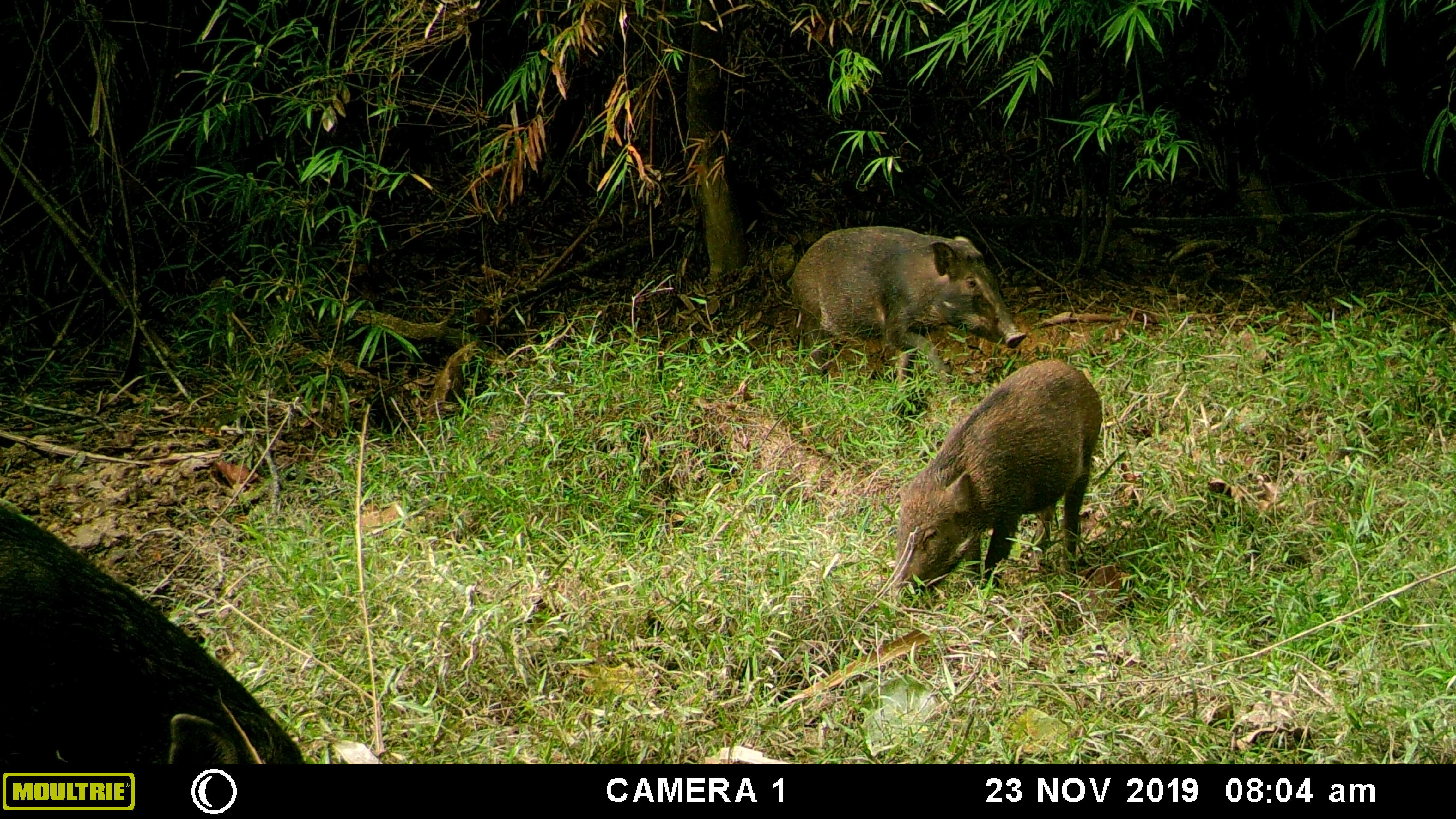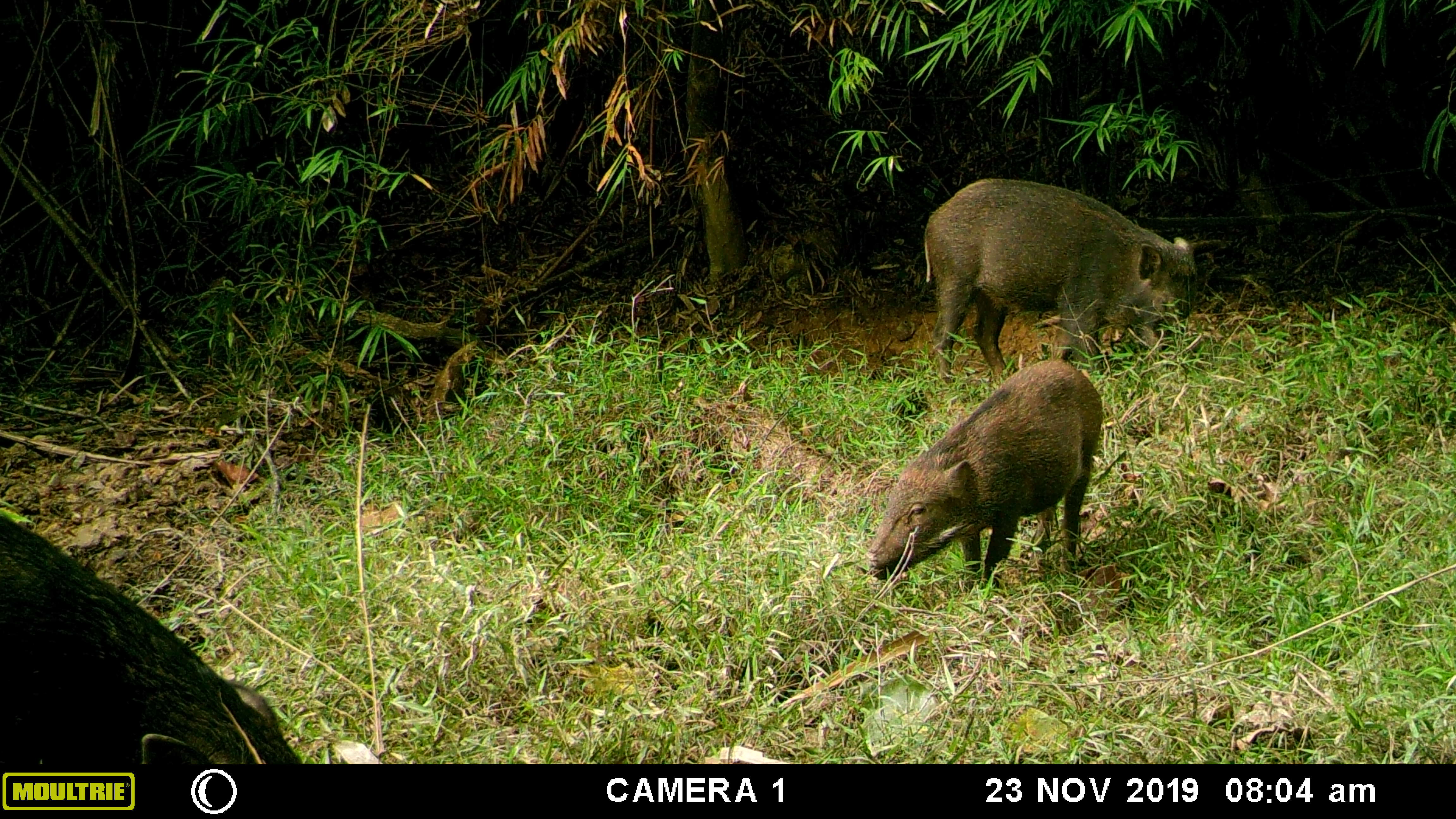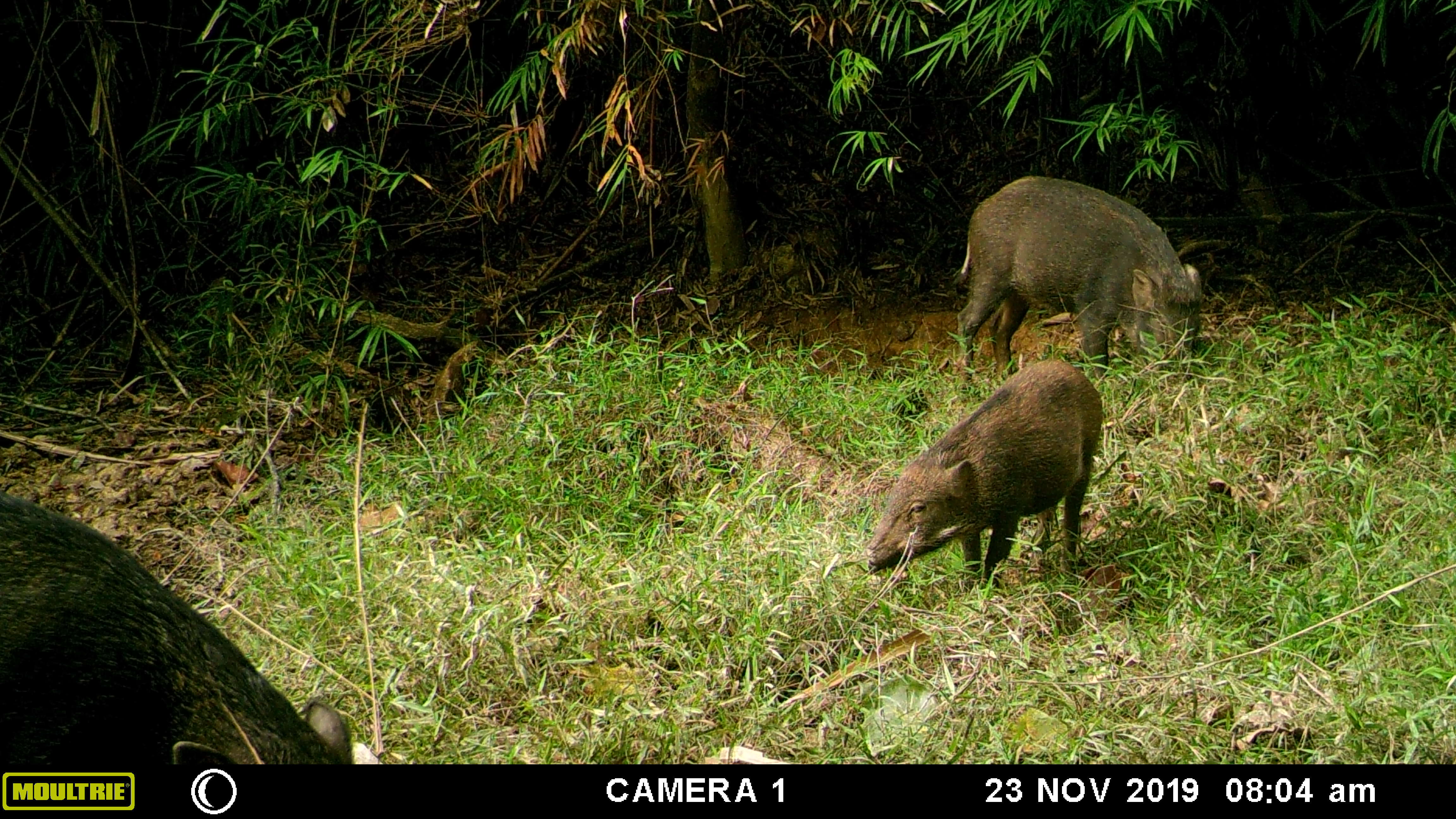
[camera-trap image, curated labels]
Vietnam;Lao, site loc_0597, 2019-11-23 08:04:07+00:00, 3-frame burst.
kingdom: Animalia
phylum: Chordata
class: Mammalia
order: Artiodactyla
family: Suidae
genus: Sus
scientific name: Sus scrofa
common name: eurasian wild pig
Eurasian wild pig (Sus scrofa). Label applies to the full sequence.